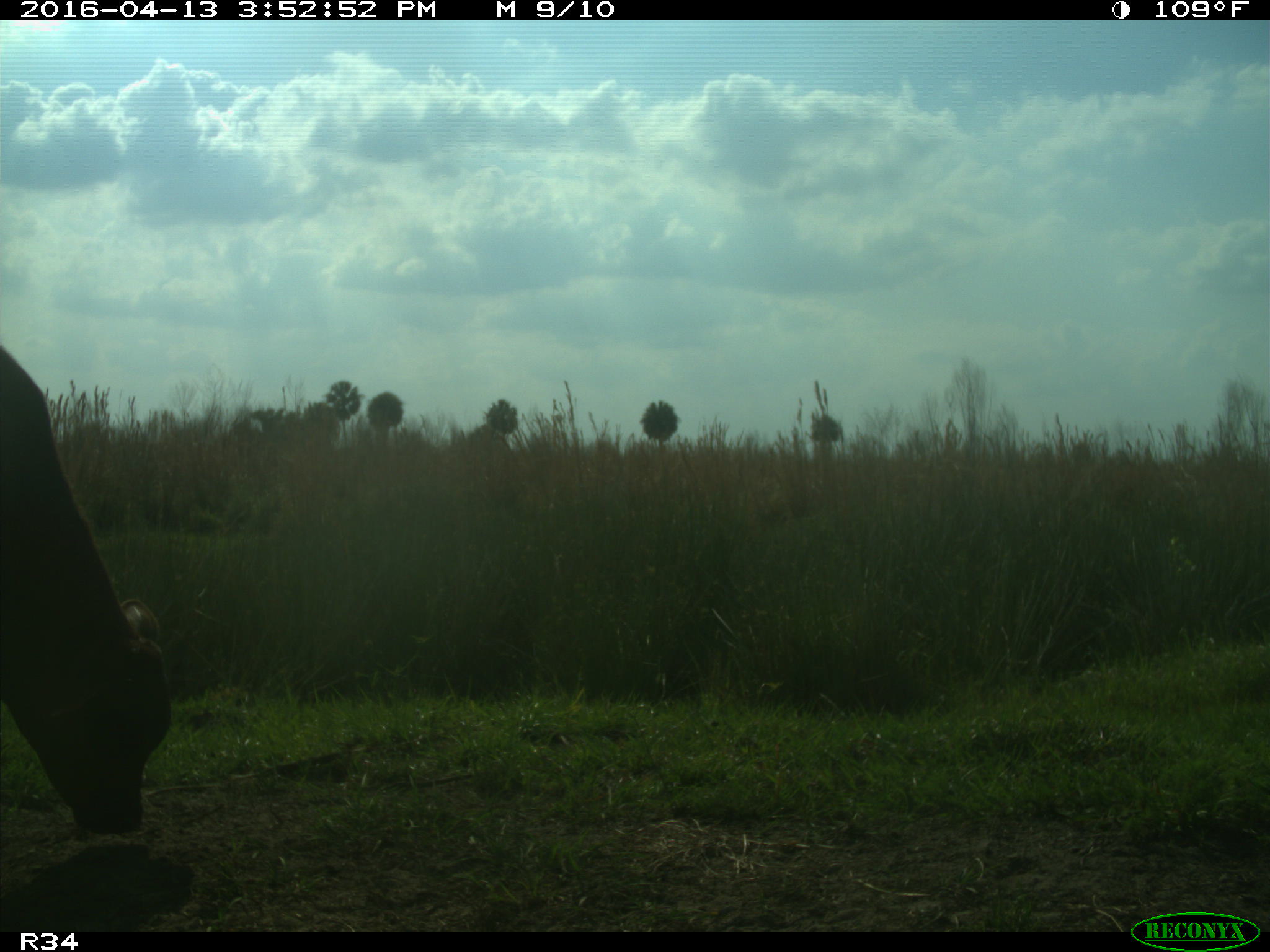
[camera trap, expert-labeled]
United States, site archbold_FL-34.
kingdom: Animalia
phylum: Chordata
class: Mammalia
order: Artiodactyla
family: Bovidae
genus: Bos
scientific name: Bos taurus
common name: domestic cow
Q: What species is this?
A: Bos taurus (domestic cow).